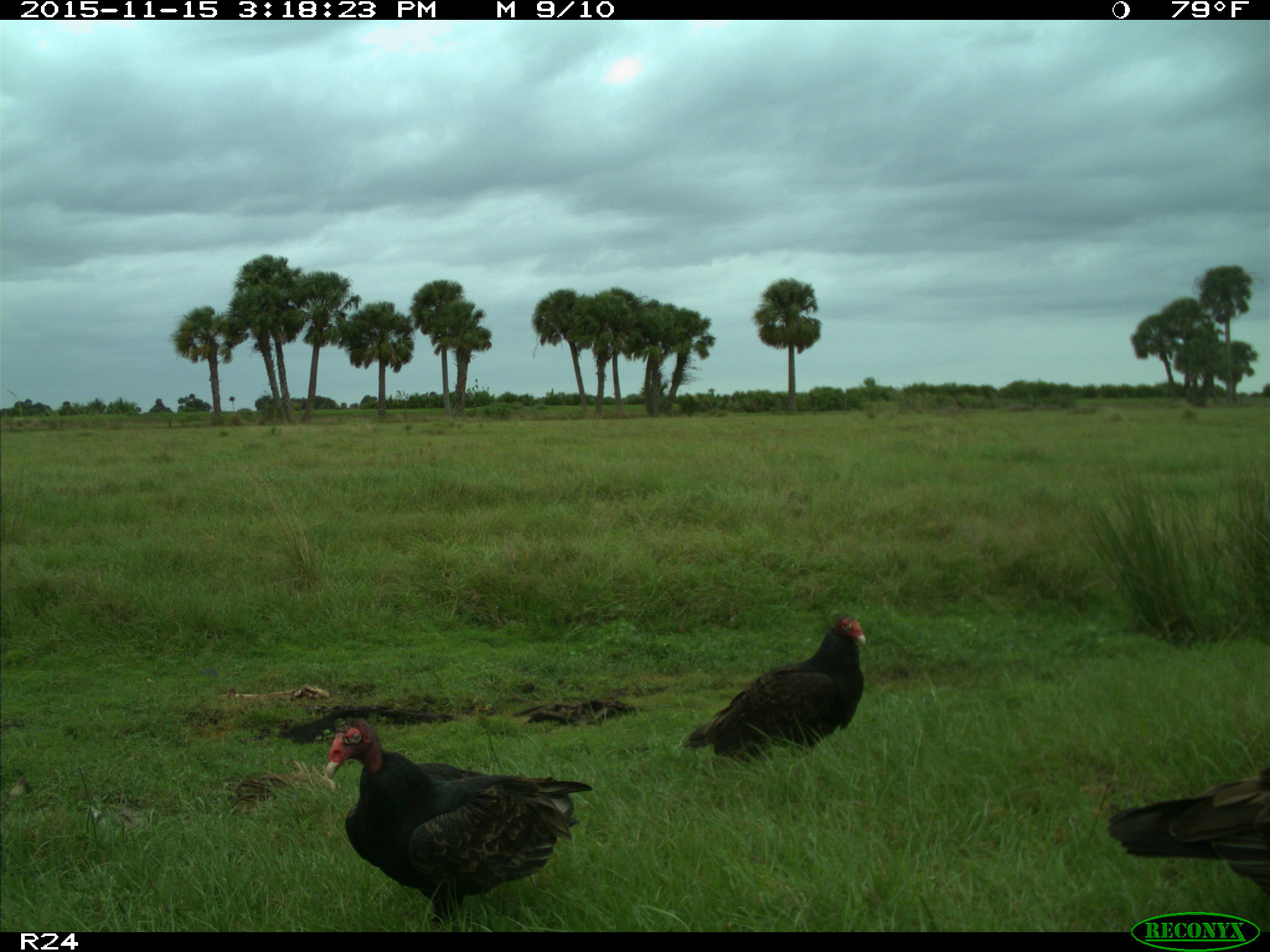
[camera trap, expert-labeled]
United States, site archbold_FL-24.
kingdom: Animalia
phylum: Chordata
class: Aves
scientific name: Aves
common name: birds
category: unidentified bird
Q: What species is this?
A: Unidentified bird (birds) (Aves).